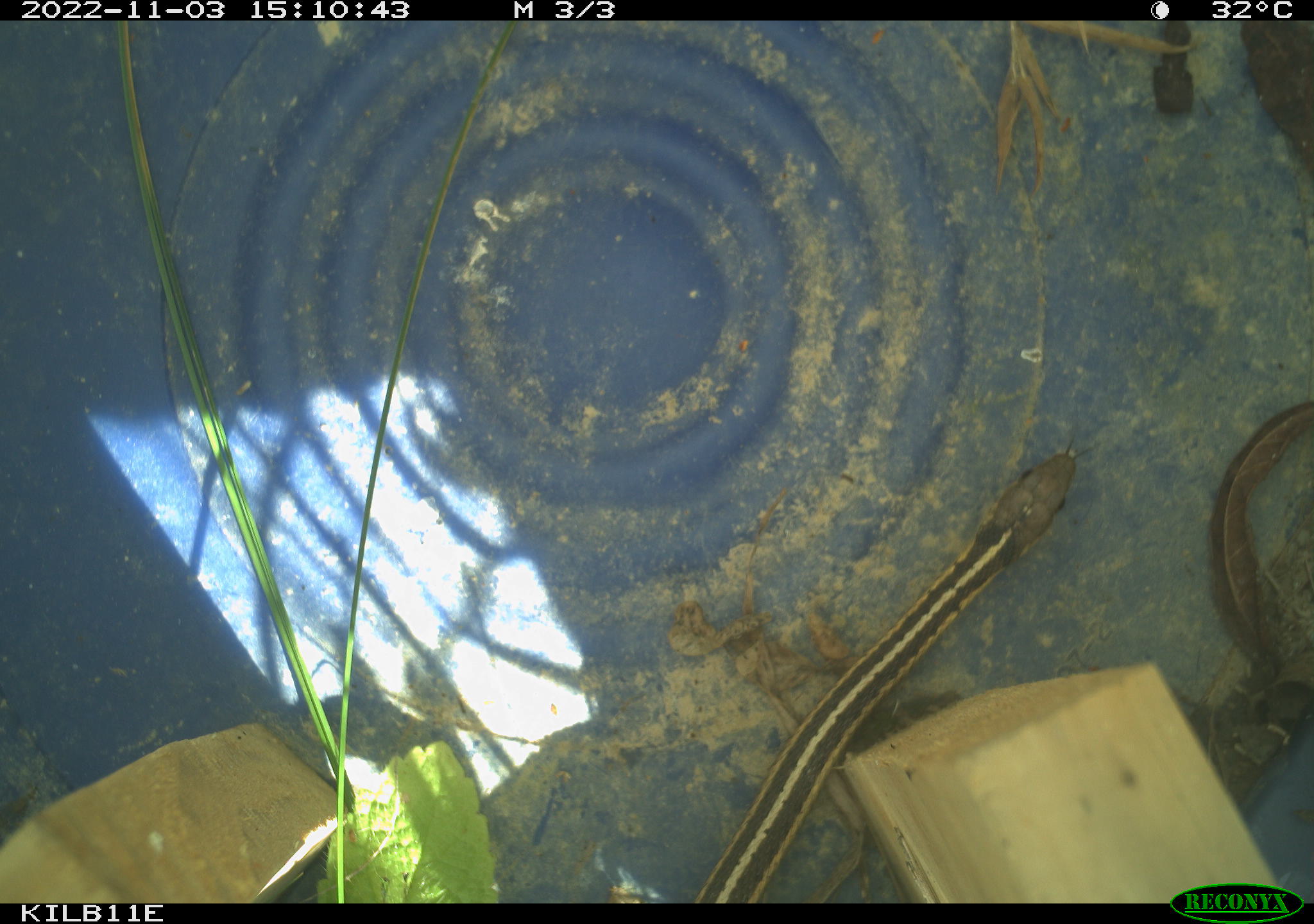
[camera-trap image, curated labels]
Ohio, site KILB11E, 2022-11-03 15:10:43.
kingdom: Animalia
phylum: Chordata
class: Reptilia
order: Squamata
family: Colubridae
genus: Thamnophis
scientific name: Thamnophis sirtalis sirtalis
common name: eastern gartersnake